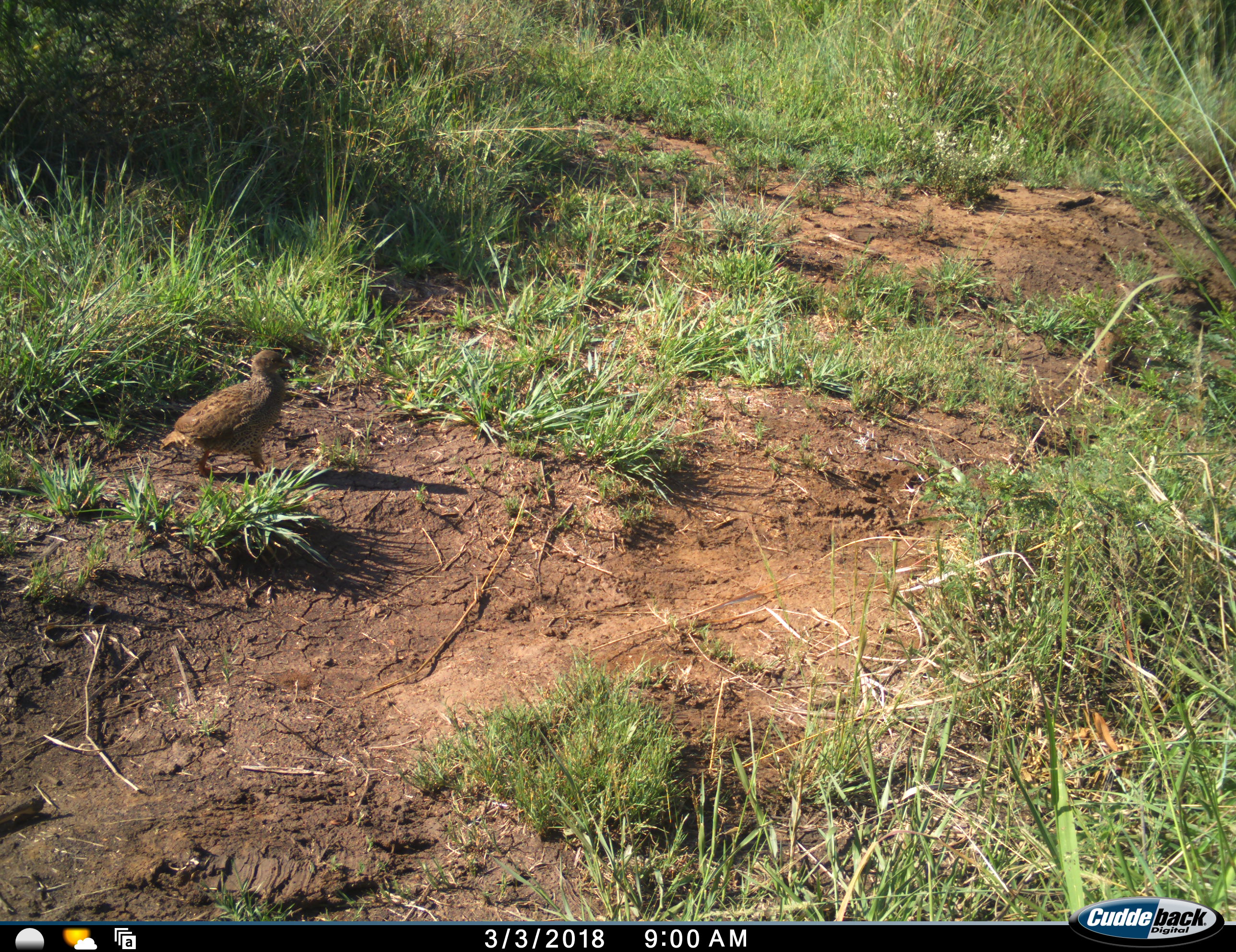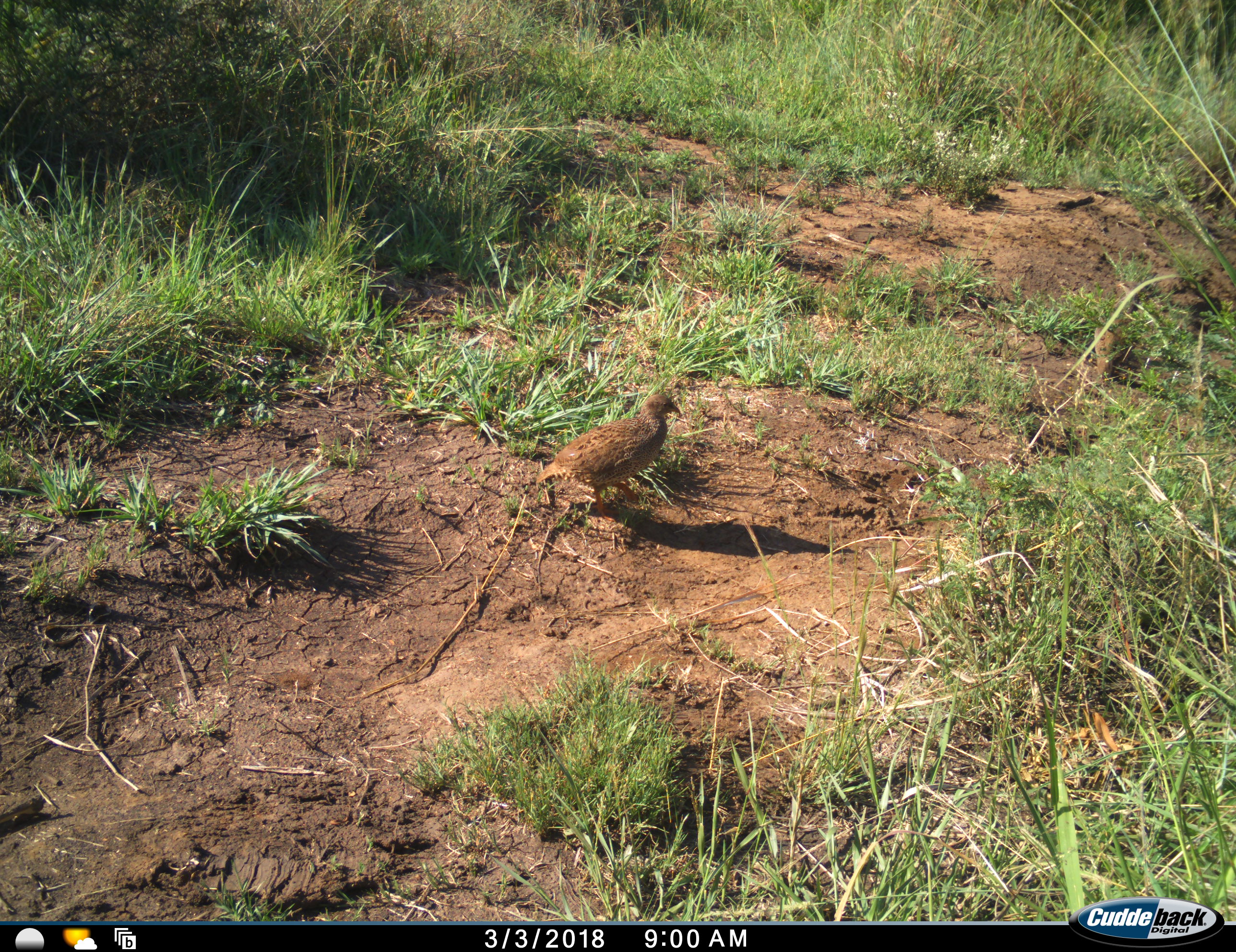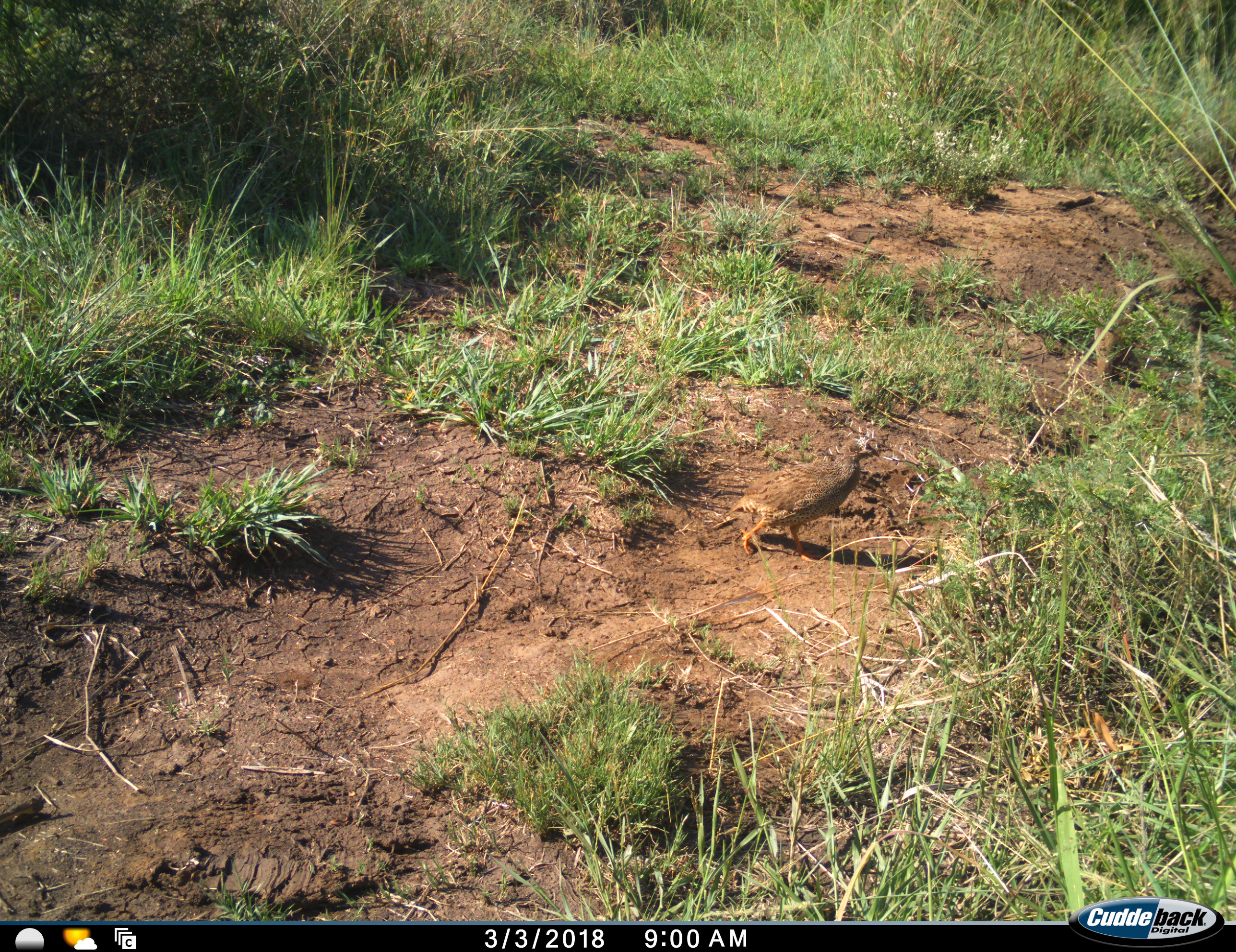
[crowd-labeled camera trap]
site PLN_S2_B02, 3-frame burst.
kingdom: Animalia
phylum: Chordata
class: Aves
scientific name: Aves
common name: bird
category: birdother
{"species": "birdother (bird) (Aves)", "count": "1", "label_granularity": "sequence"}